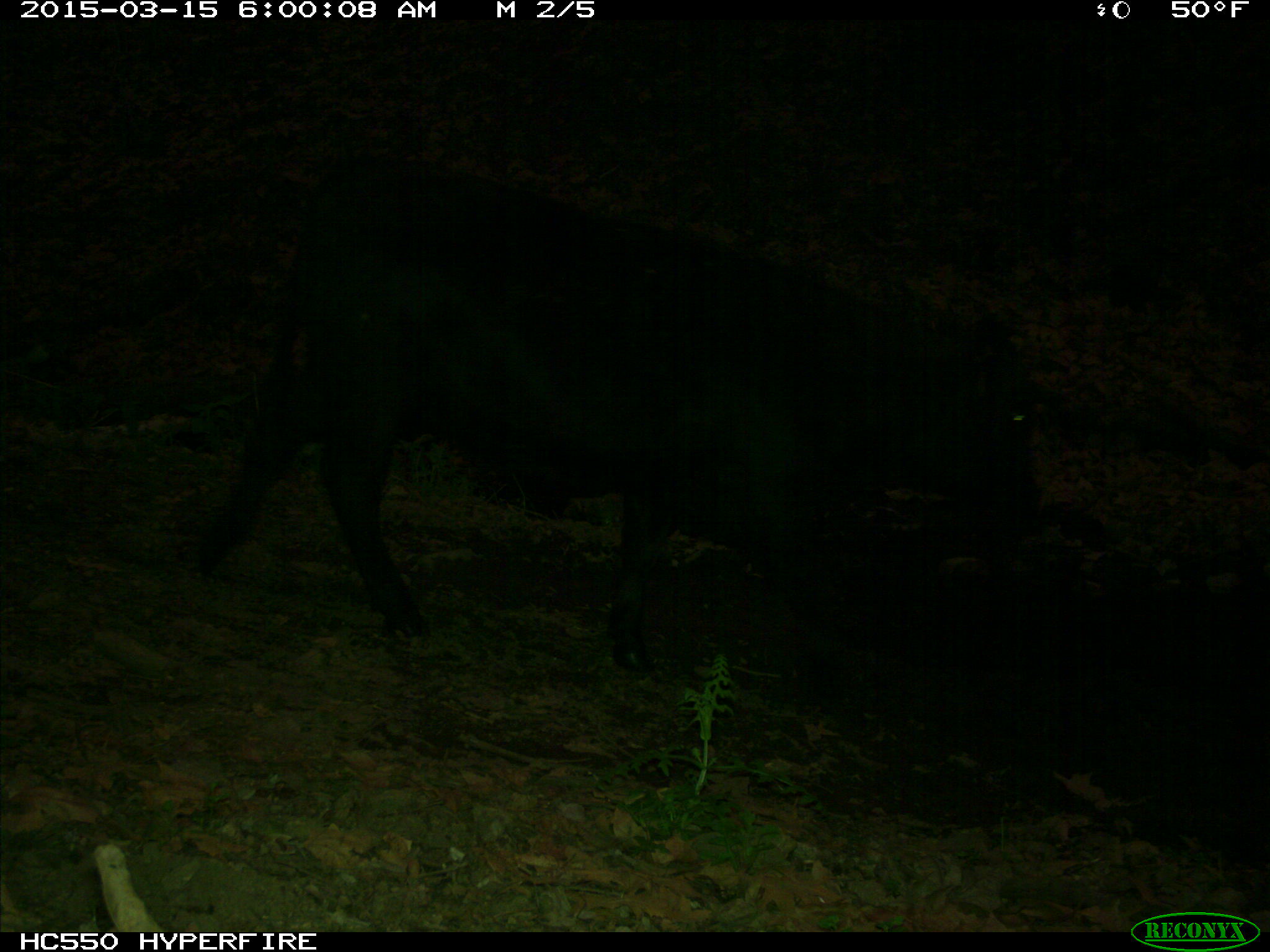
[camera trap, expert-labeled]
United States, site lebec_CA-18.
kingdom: Animalia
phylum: Chordata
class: Mammalia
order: Artiodactyla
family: Bovidae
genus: Bos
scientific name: Bos taurus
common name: domestic cow